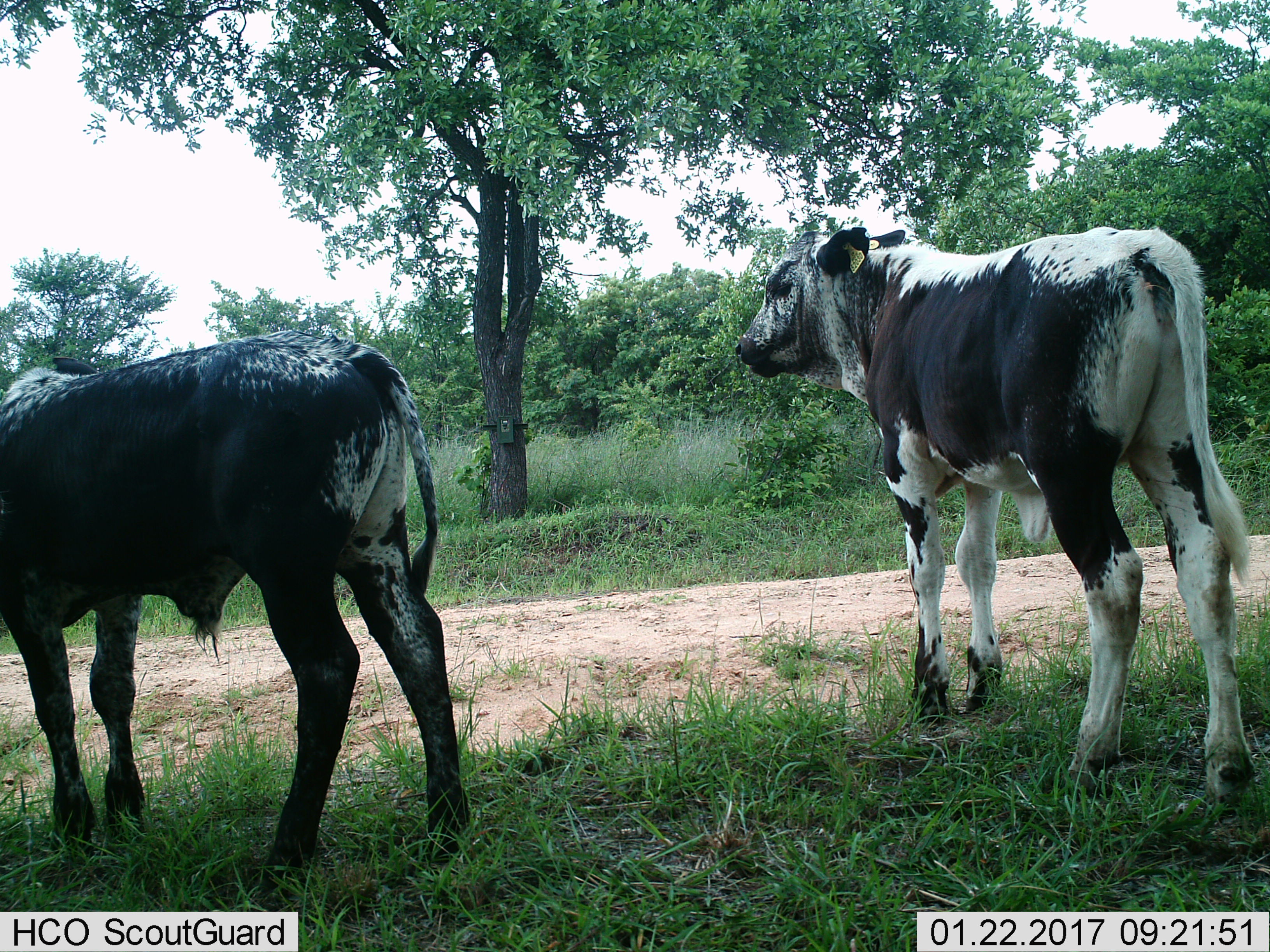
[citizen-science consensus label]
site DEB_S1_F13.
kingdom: Animalia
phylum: Chordata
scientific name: Vertebrata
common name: domestic animal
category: domesticanimal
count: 2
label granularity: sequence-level